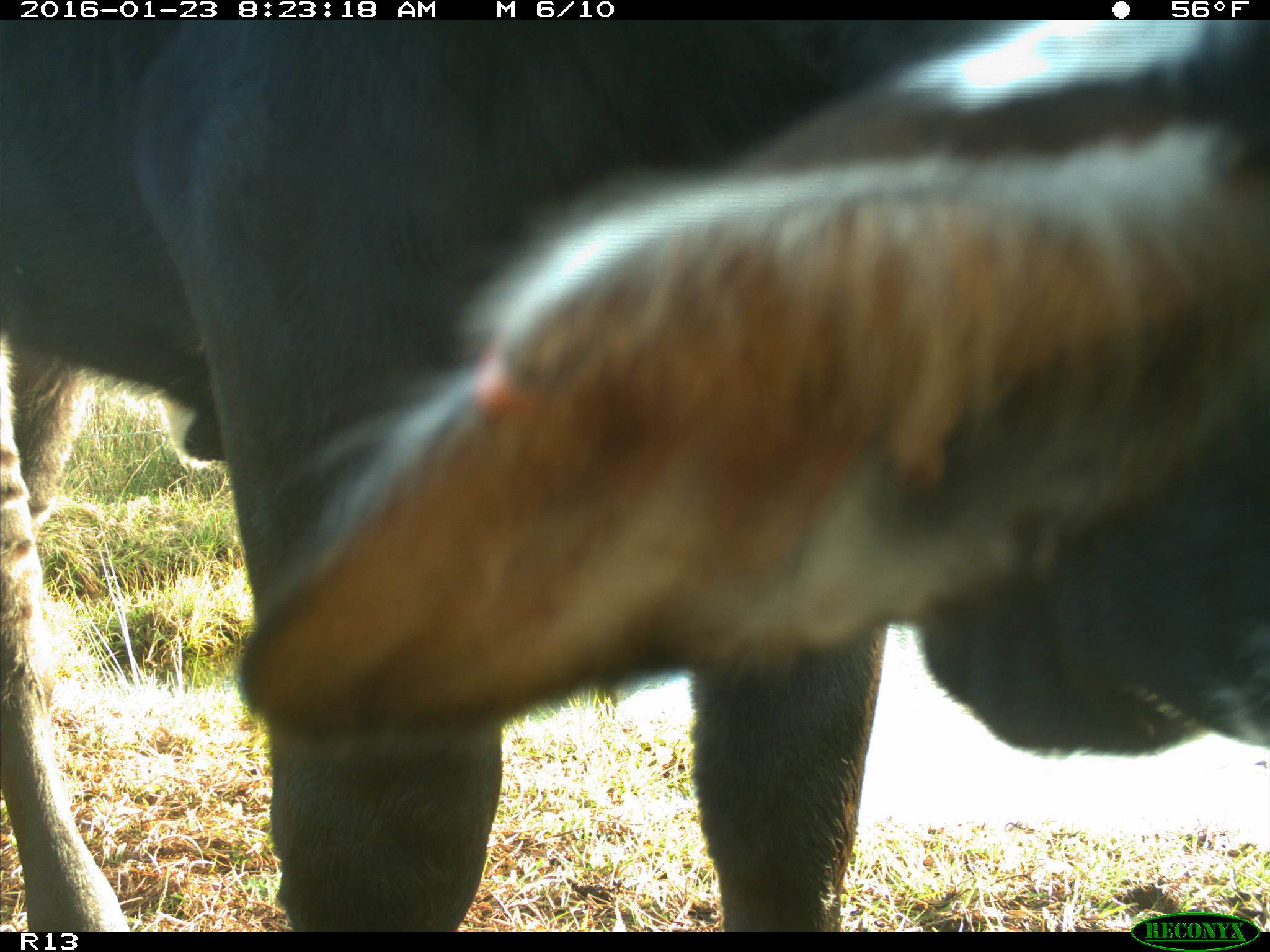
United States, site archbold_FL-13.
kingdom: Animalia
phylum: Chordata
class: Mammalia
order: Artiodactyla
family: Bovidae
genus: Bos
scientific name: Bos taurus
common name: domestic cow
Bos taurus (domestic cow).